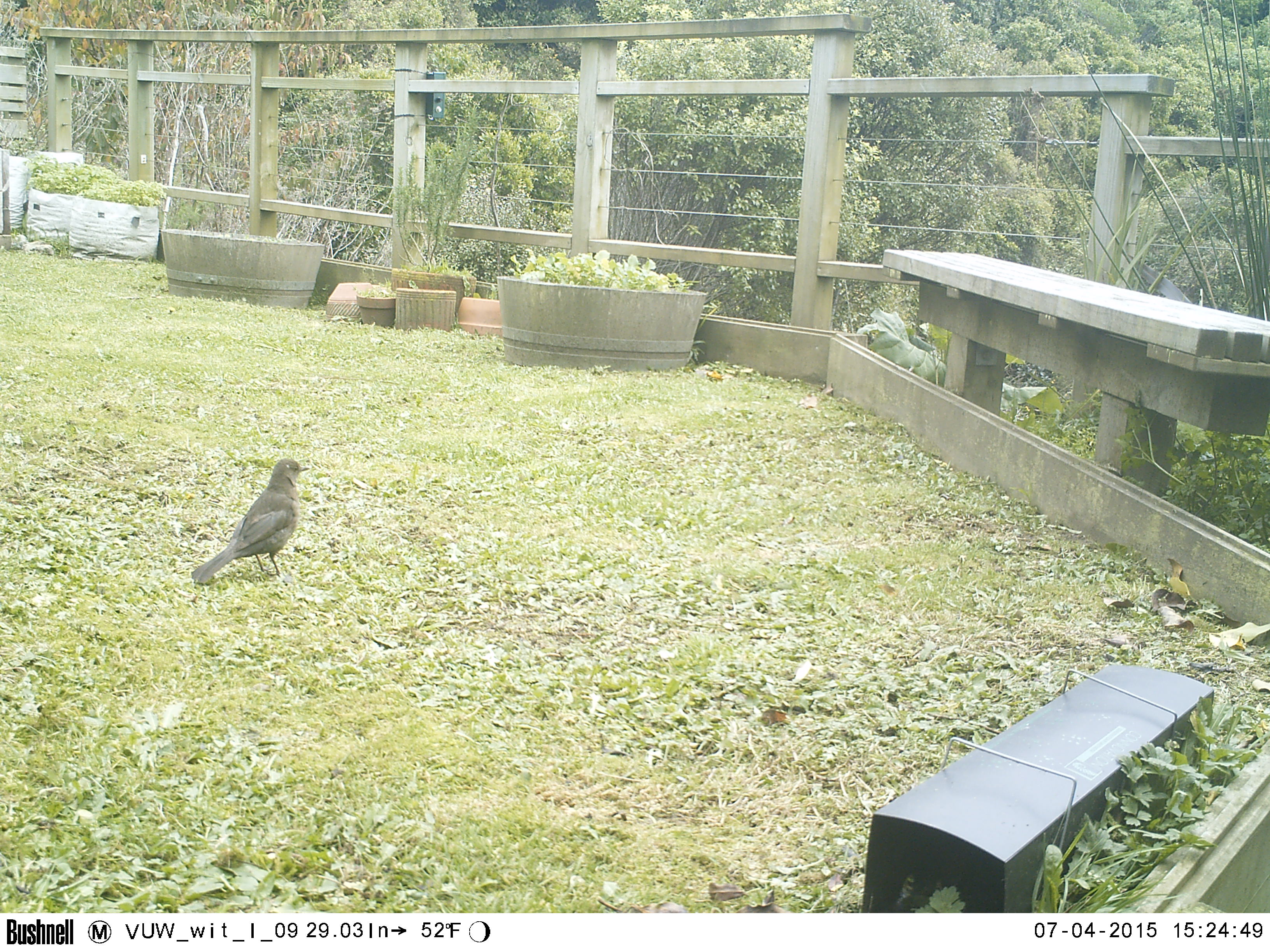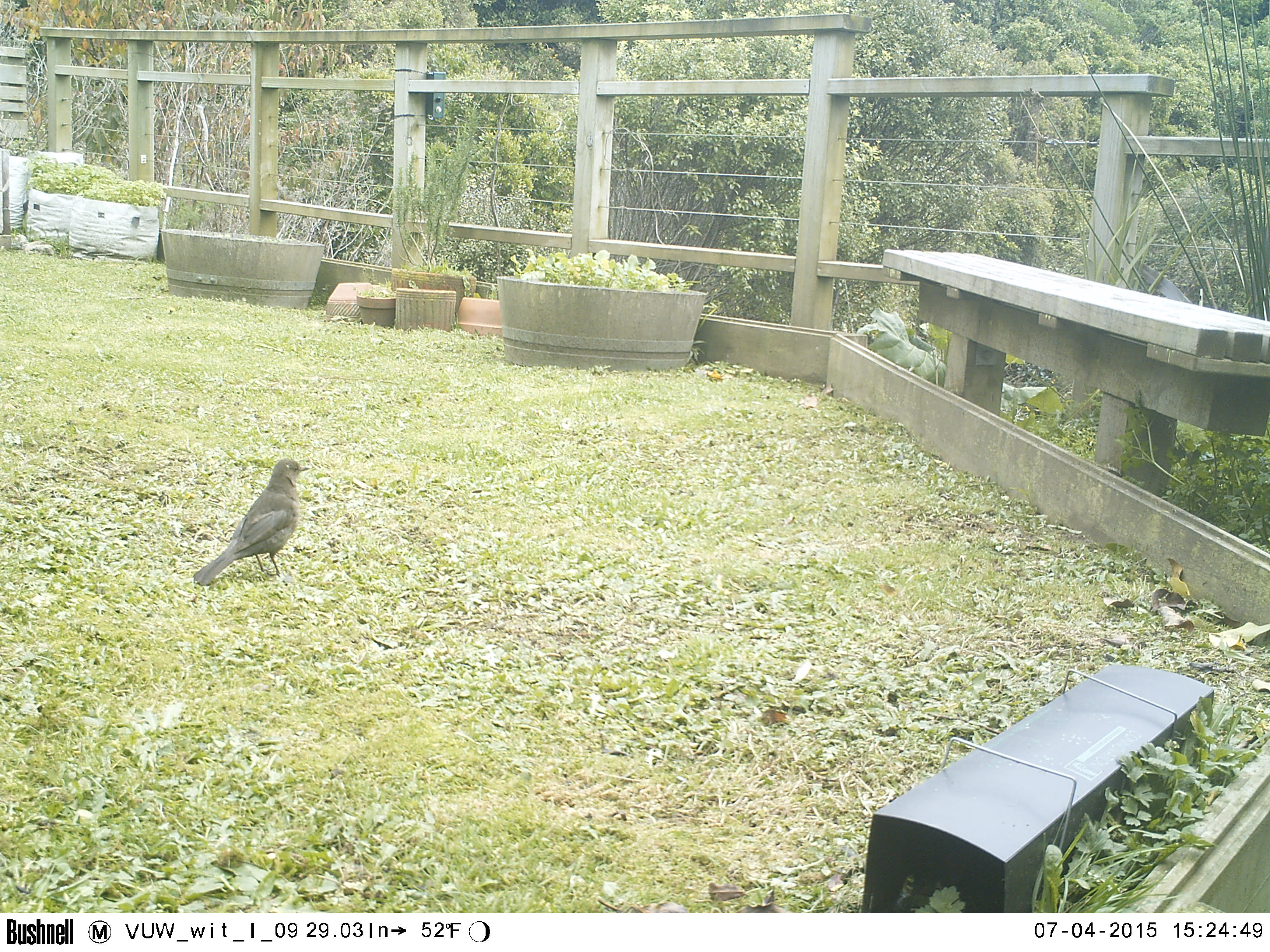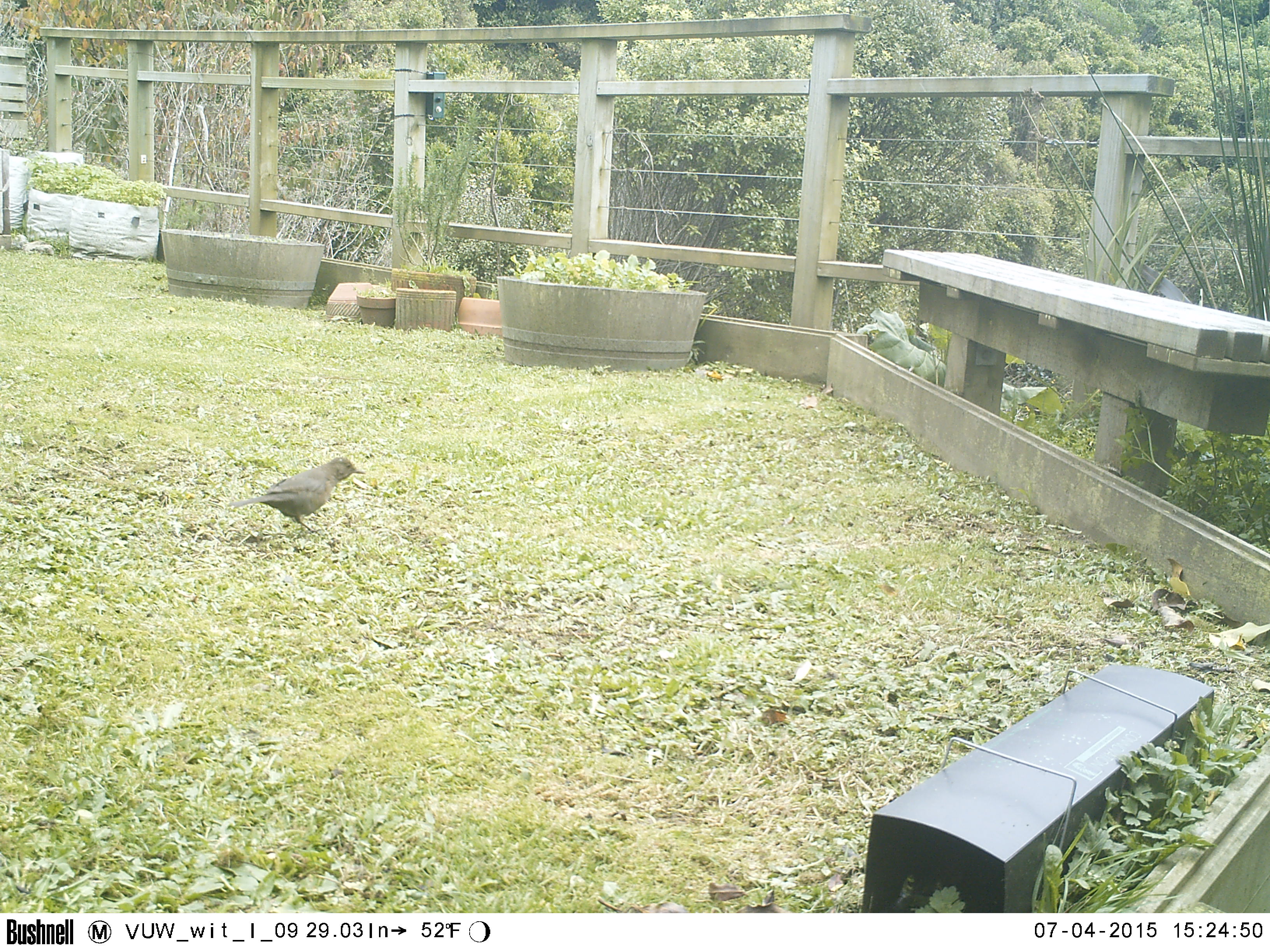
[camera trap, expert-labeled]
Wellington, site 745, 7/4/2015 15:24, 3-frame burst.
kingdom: Animalia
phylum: Chordata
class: Aves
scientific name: Aves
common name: bird